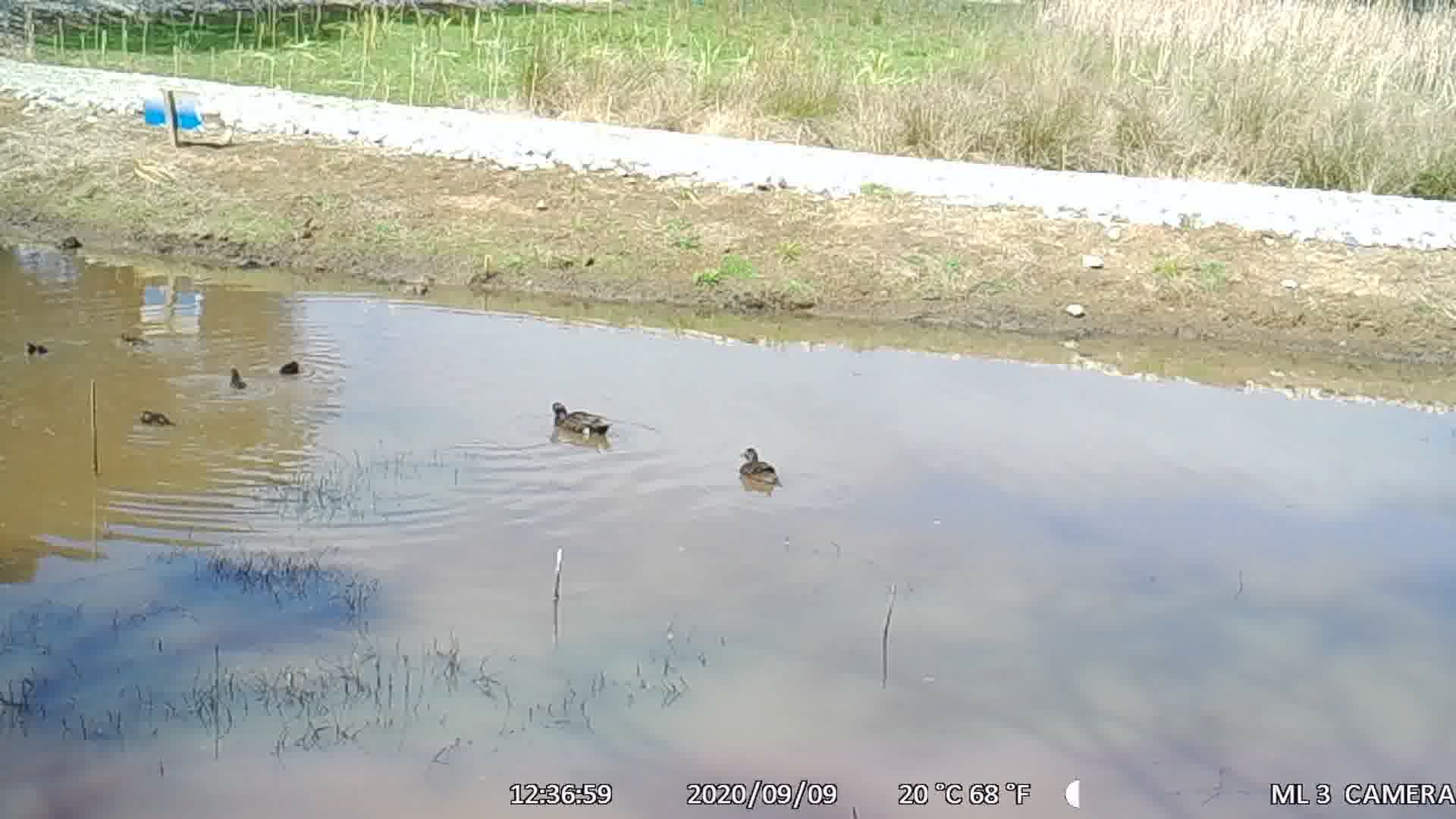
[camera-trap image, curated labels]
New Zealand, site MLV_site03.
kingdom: Animalia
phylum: Chordata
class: Aves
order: Anseriformes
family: Anatidae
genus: Anas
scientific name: Anas chlorotis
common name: brown teal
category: pateke